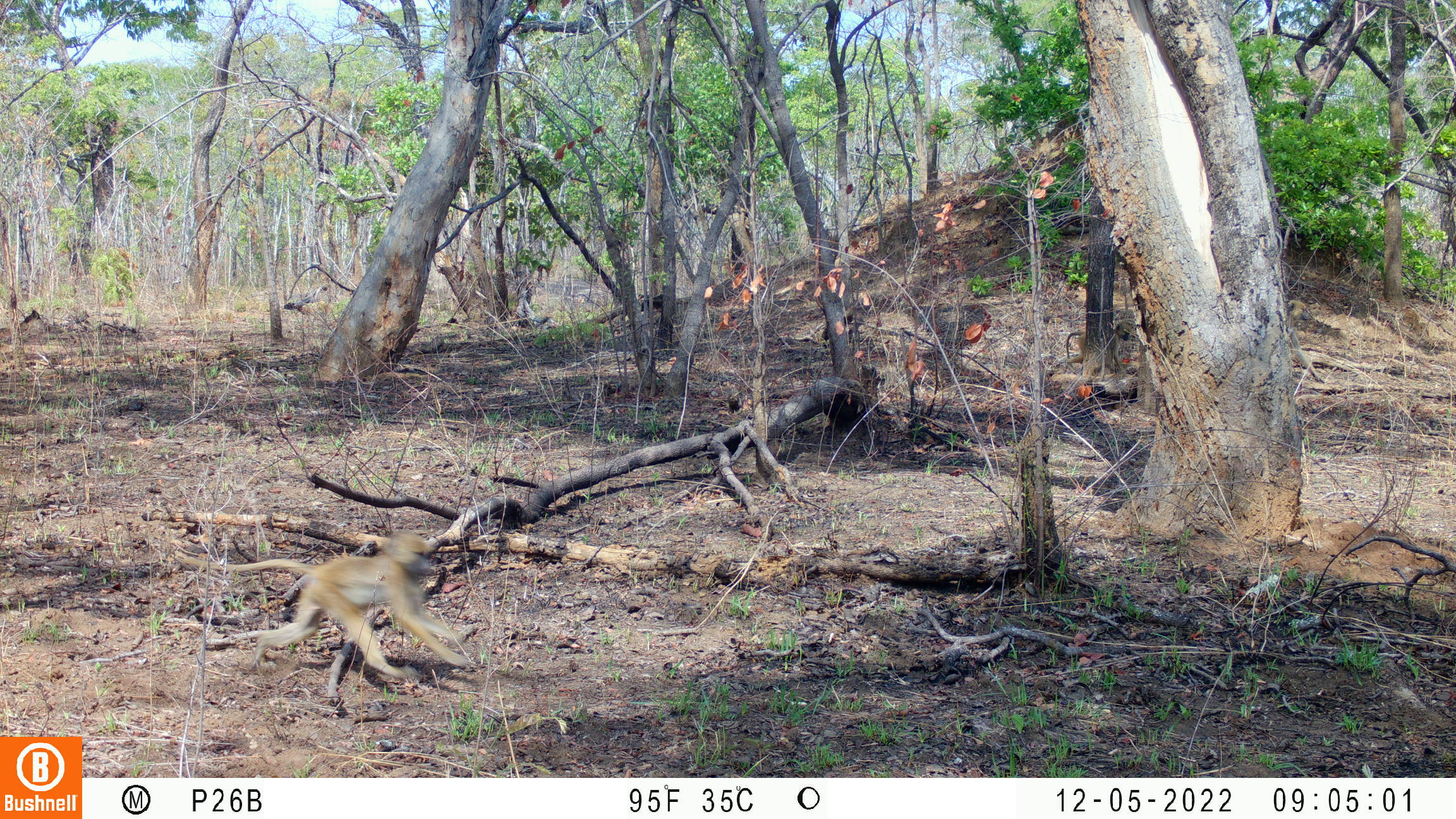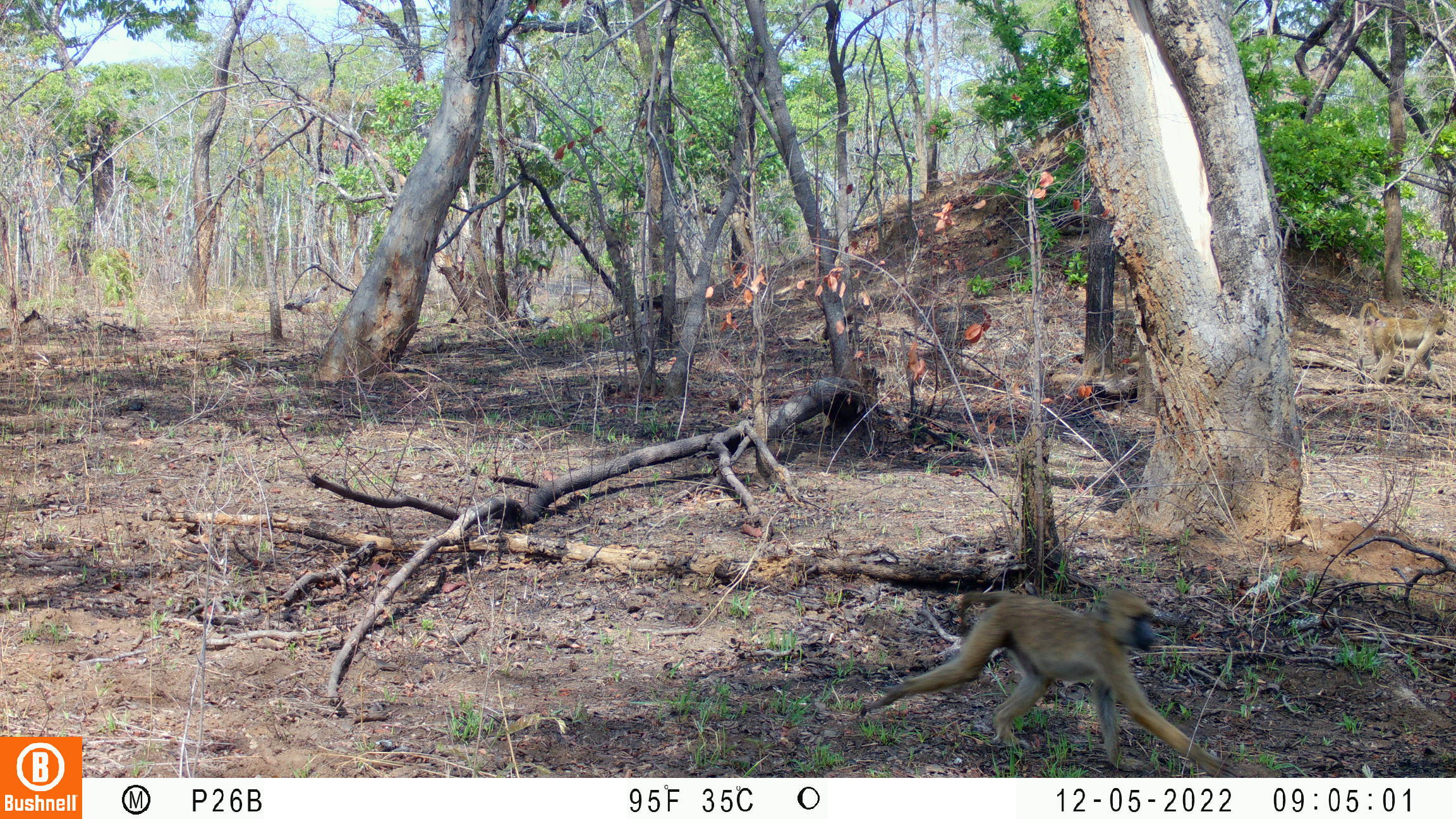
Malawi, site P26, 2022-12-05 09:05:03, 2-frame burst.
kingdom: Animalia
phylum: Chordata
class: Mammalia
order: Primates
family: Cercopithecidae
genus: Papio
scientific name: Papio cynocephalus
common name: yellow baboon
Yellow baboon (Papio cynocephalus), count 1.